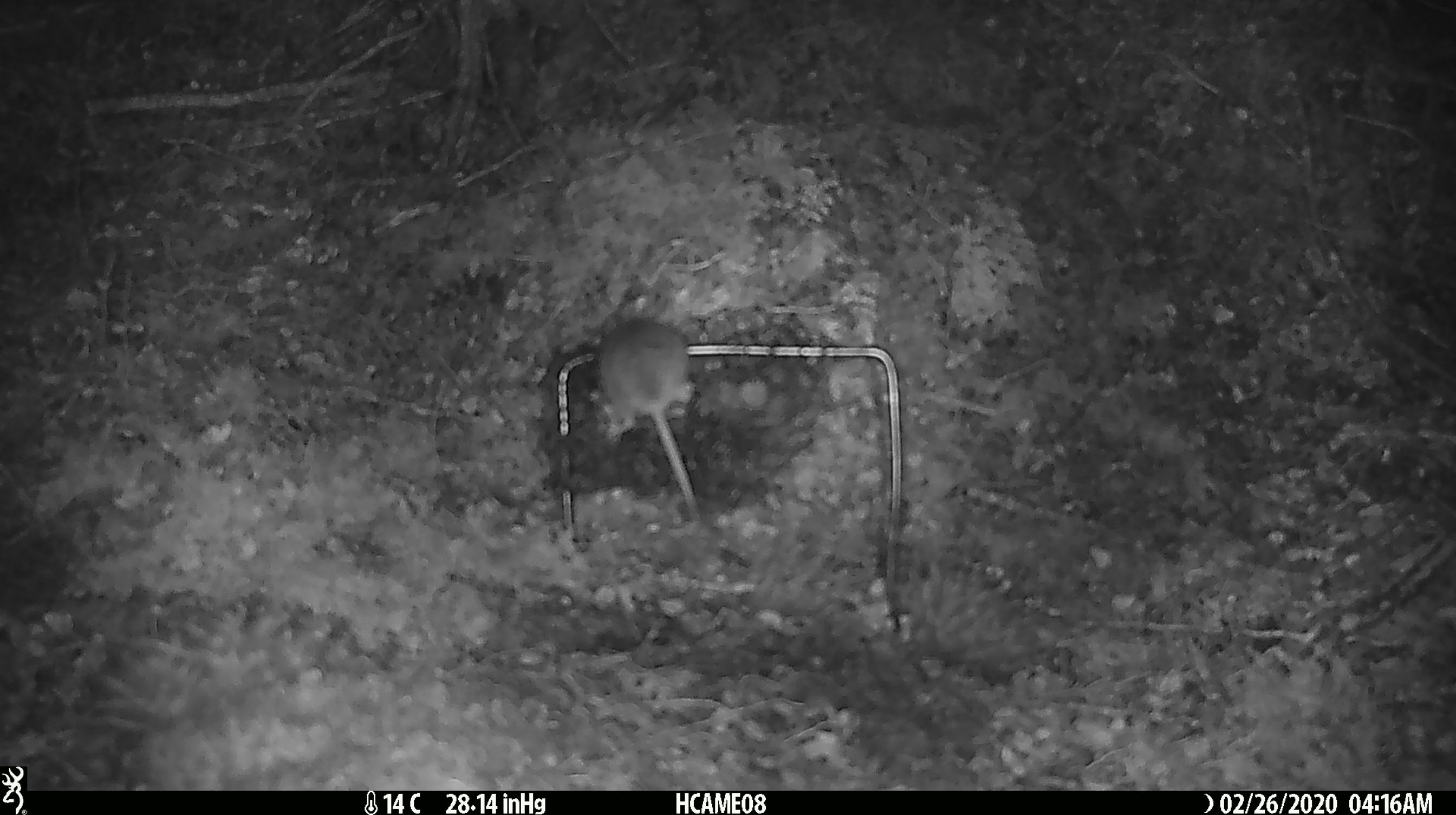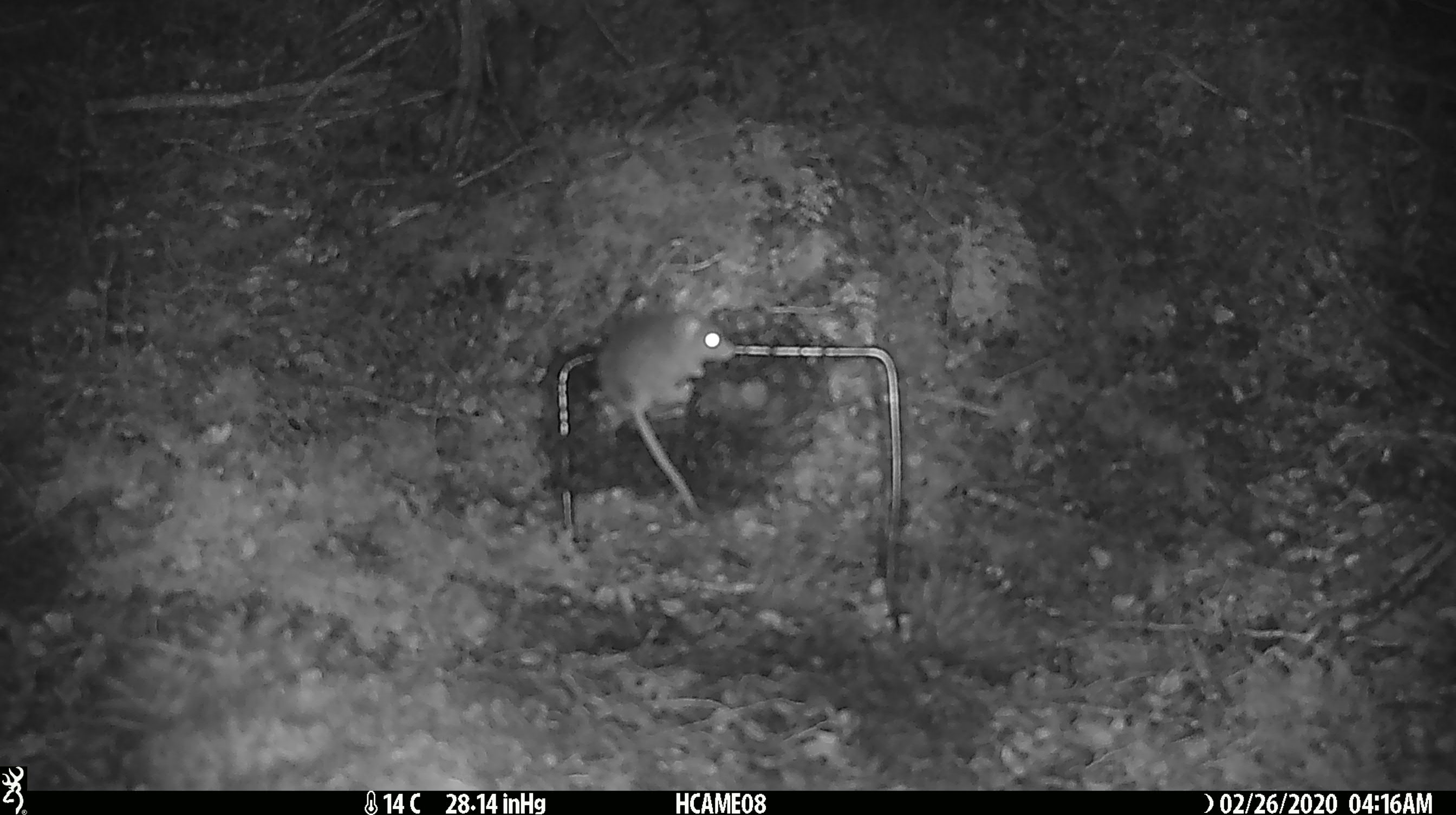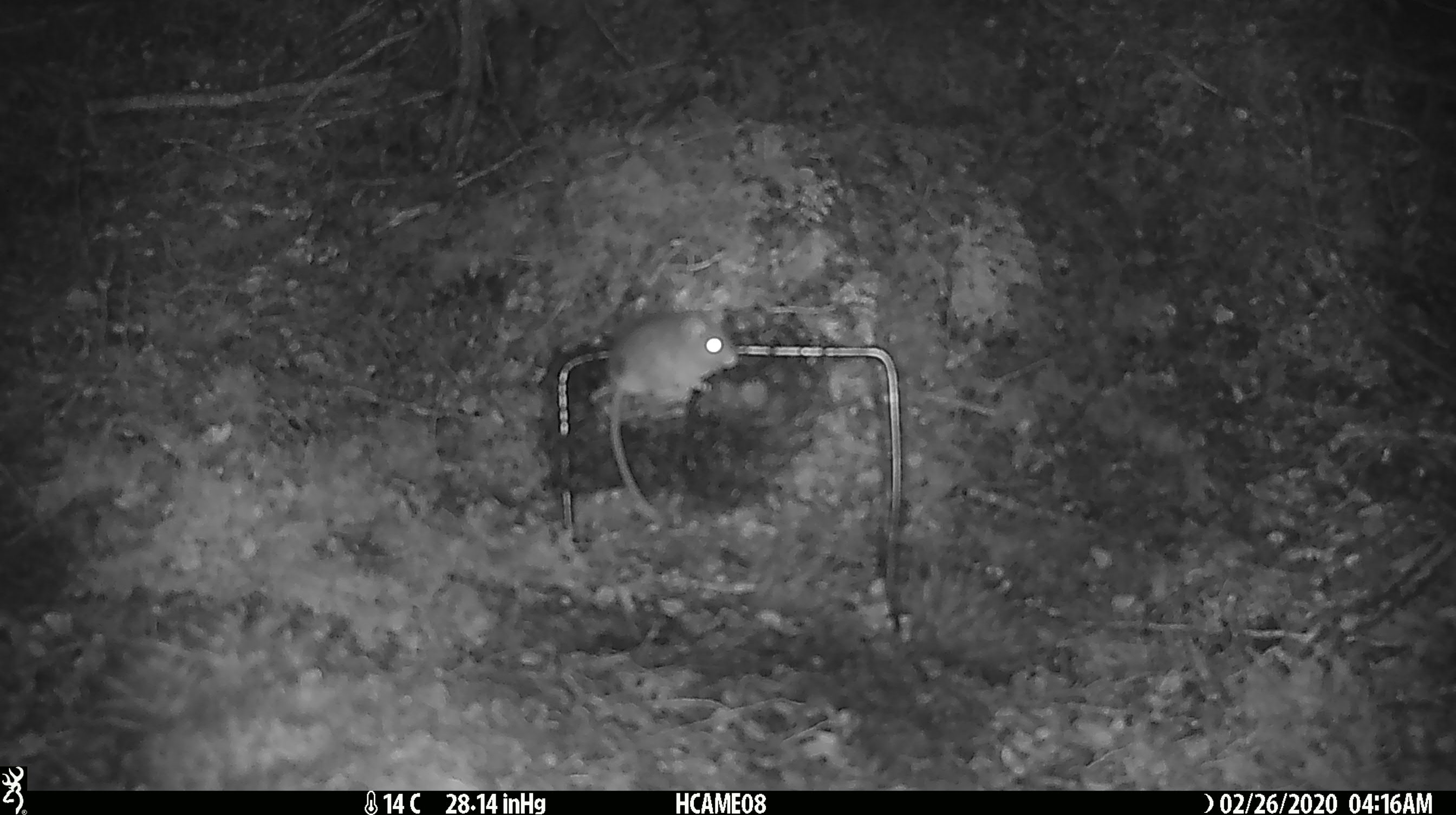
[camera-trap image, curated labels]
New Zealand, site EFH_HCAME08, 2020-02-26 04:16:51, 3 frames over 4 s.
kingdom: Animalia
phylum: Chordata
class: Mammalia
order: Rodentia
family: Muridae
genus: Mus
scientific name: Mus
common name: mouse